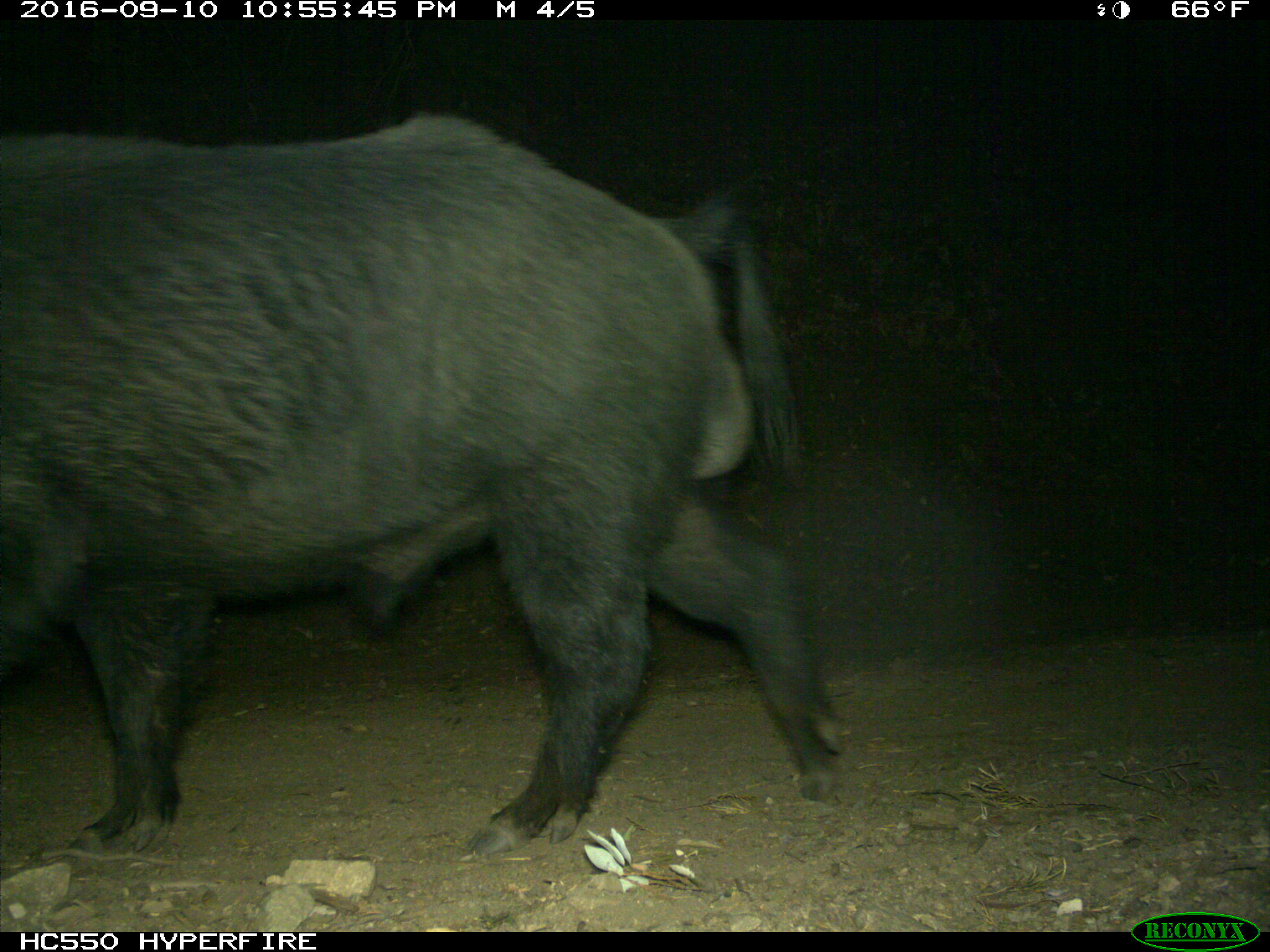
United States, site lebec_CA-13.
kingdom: Animalia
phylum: Chordata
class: Mammalia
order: Artiodactyla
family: Suidae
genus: Sus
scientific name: Sus scrofa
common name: wild boar